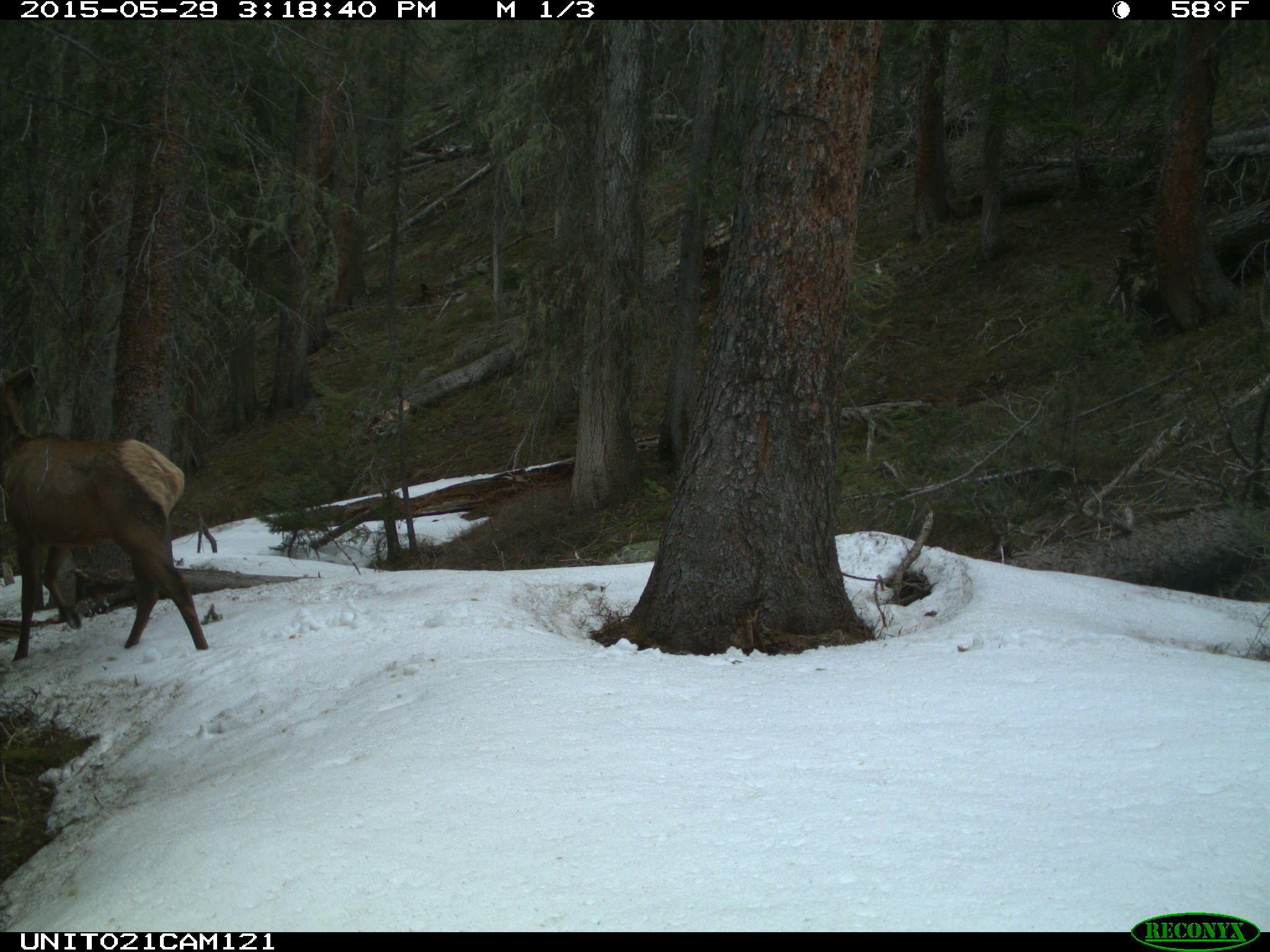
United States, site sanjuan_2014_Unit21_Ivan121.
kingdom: Animalia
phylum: Chordata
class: Mammalia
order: Artiodactyla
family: Cervidae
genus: Cervus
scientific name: Cervus elaphus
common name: red deer